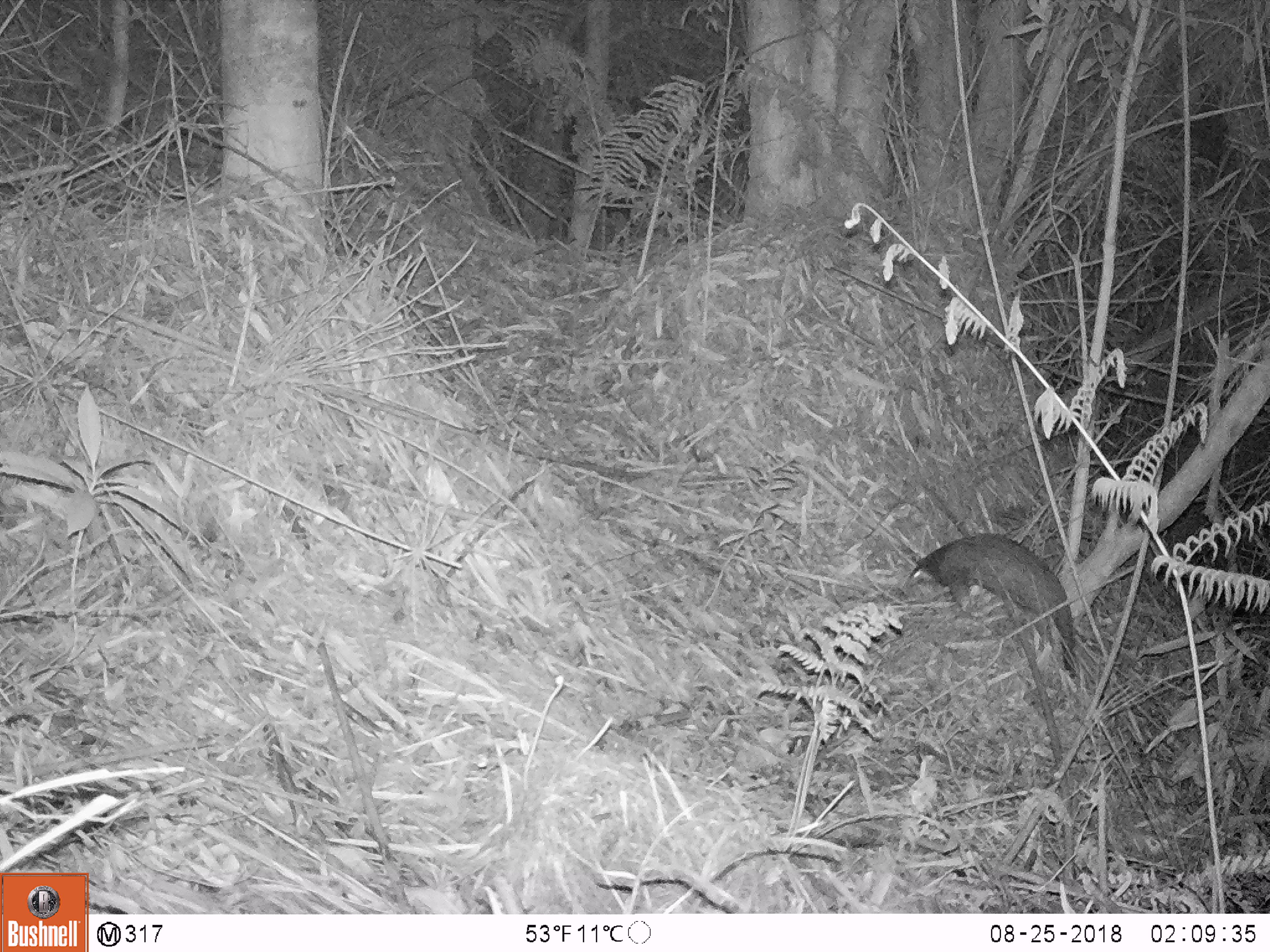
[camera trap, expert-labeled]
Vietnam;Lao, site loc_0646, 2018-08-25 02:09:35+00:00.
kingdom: Animalia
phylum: Chordata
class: Mammalia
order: Pholidota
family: Manidae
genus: Manis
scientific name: Manis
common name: asian pangolins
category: pangolin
Pangolin (asian pangolins) (Manis). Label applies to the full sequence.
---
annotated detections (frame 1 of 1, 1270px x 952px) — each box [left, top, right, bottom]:
pangolin: [901, 532, 1077, 678]